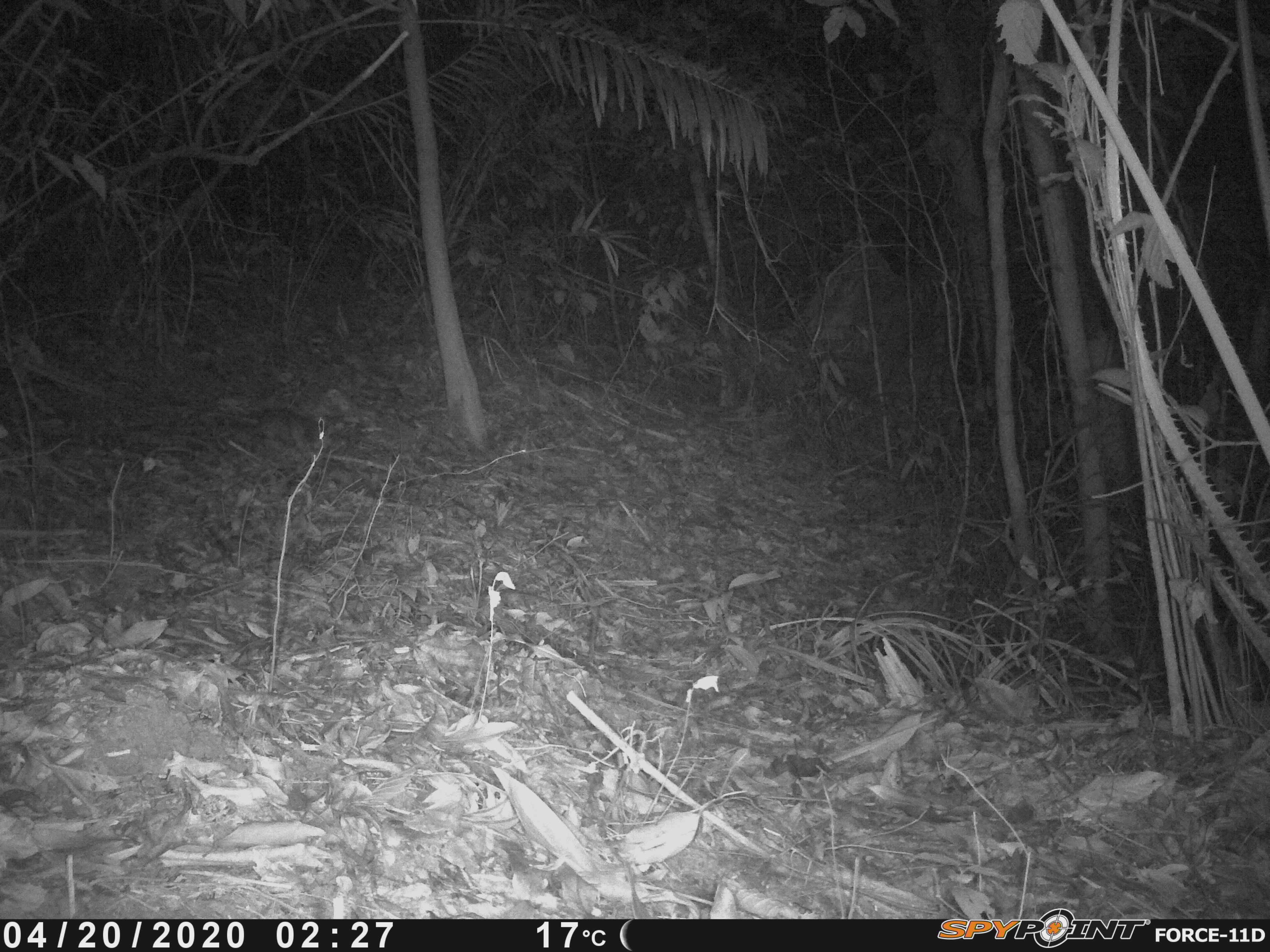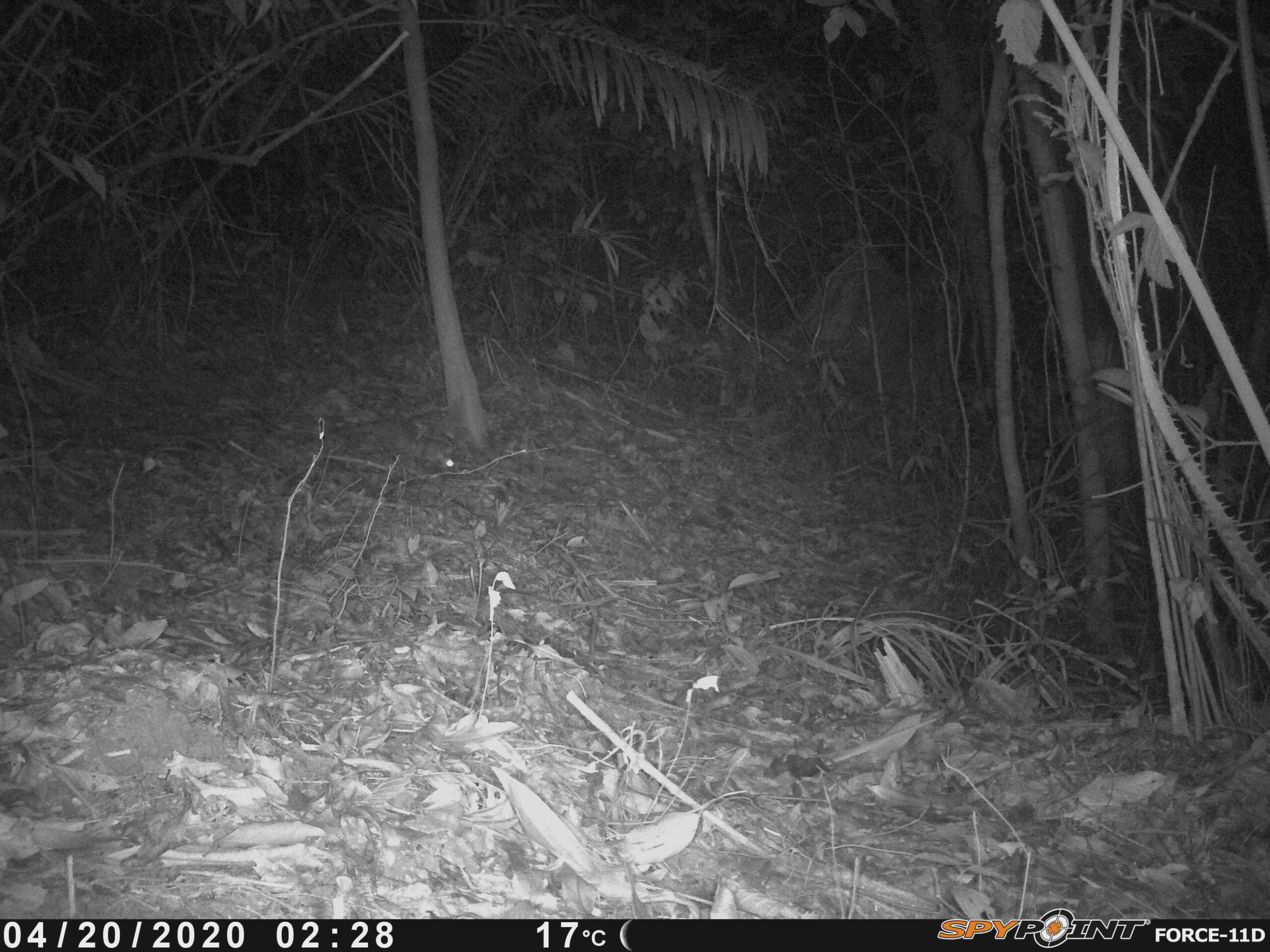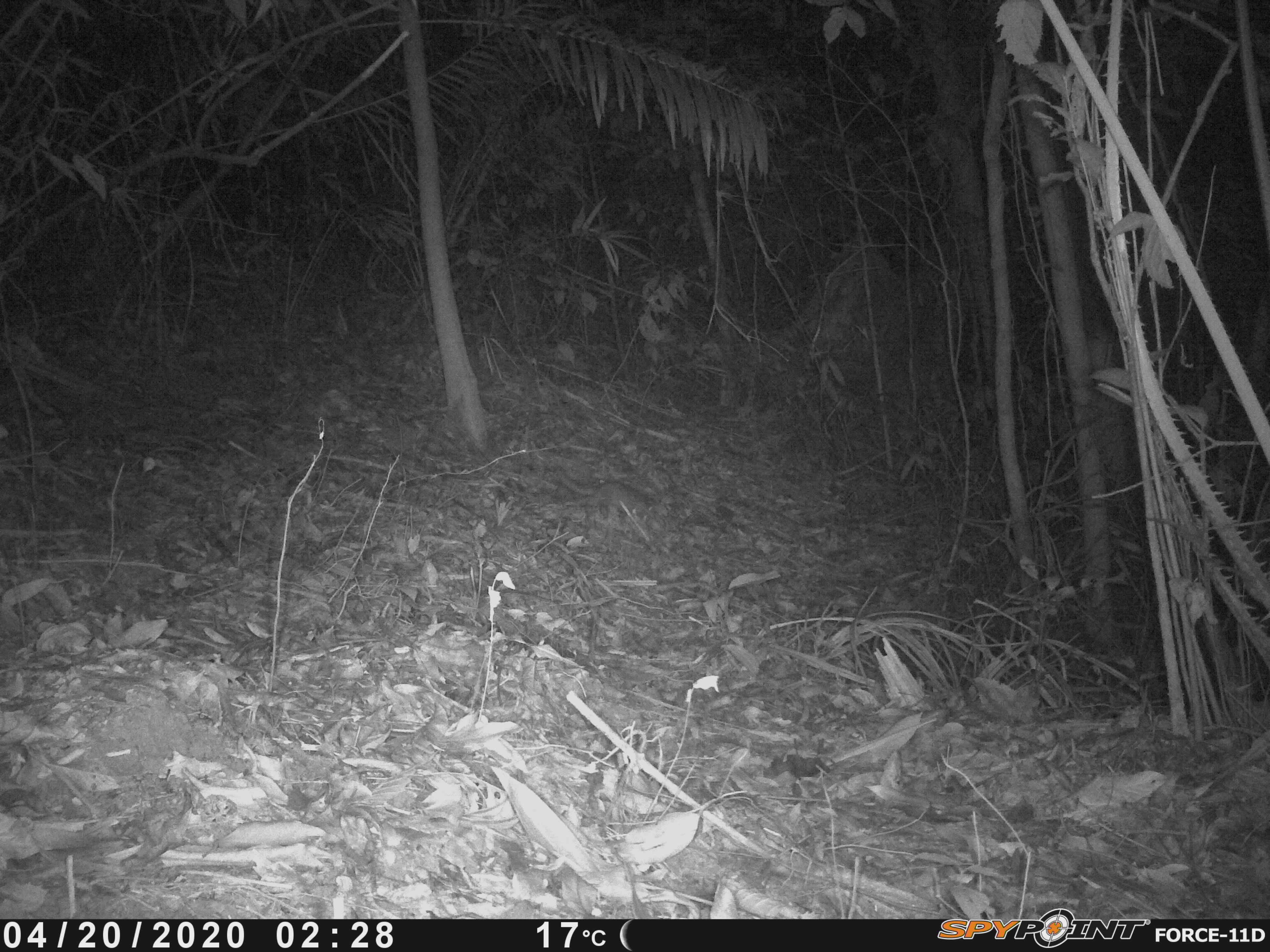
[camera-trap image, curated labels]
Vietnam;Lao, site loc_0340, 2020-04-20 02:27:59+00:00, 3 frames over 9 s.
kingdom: Animalia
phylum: Chordata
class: Mammalia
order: Carnivora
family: Mustelidae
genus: Melogale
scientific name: Melogale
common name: ferret badger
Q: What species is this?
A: Ferret badger (Melogale).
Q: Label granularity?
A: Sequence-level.